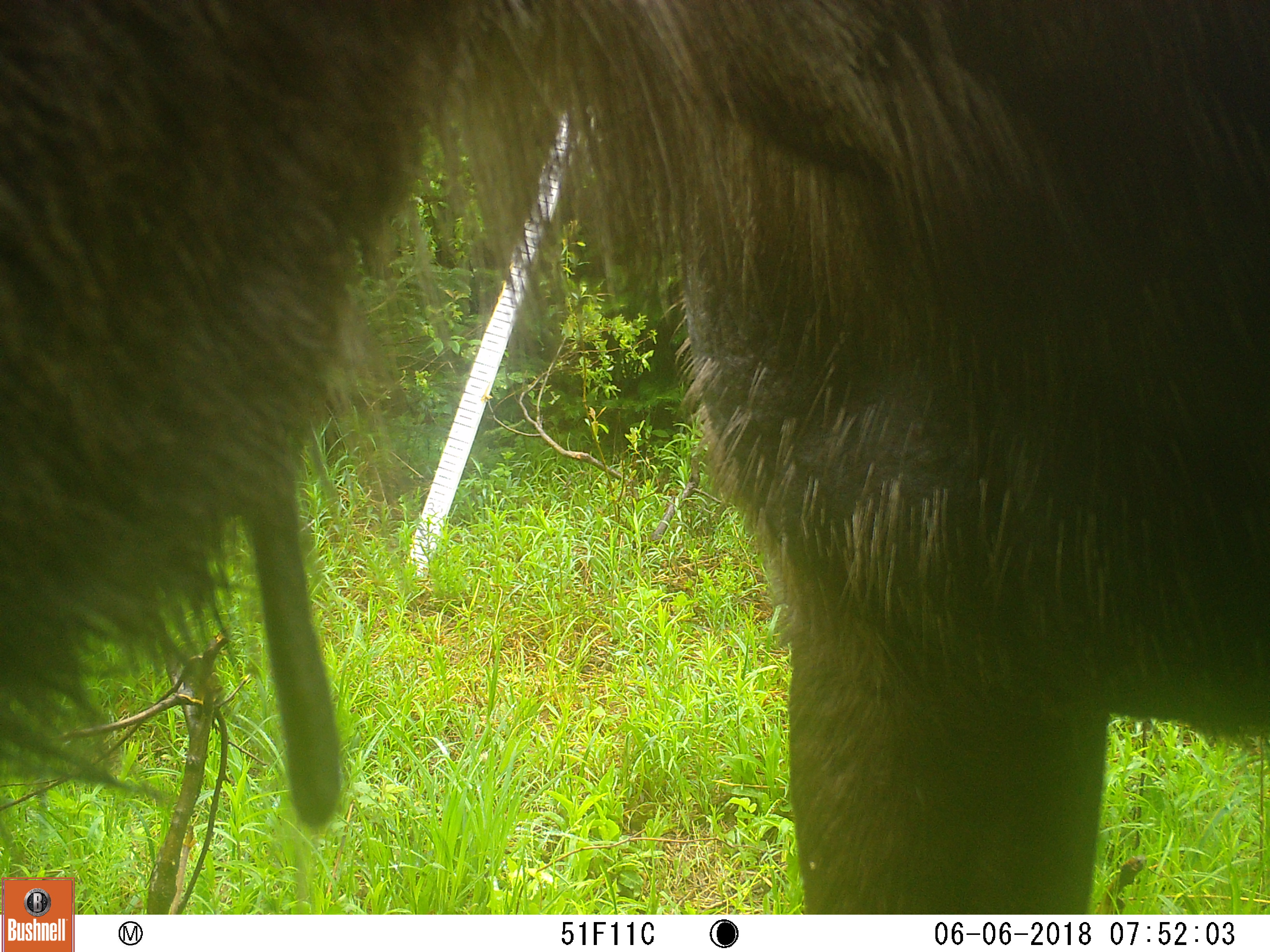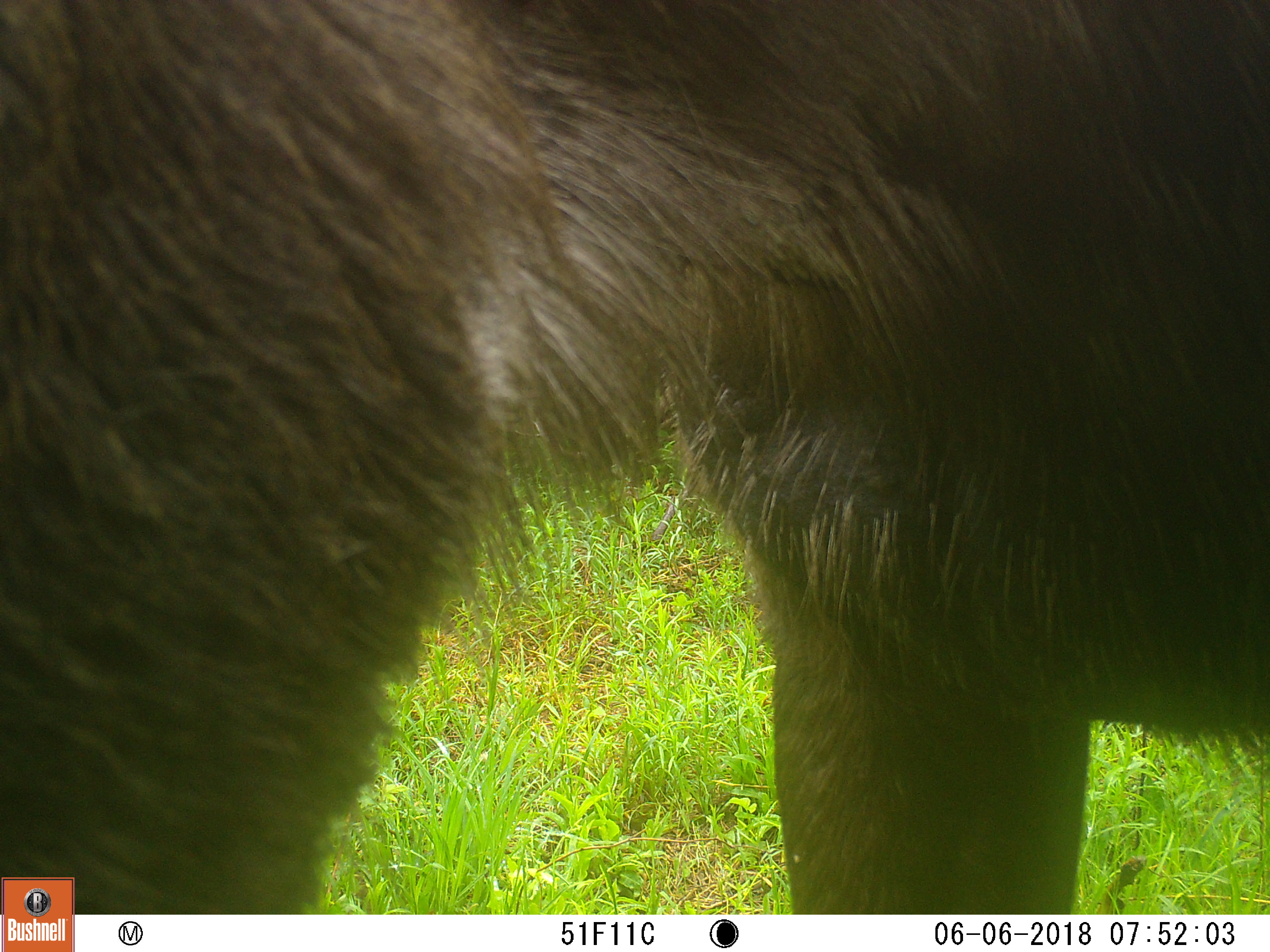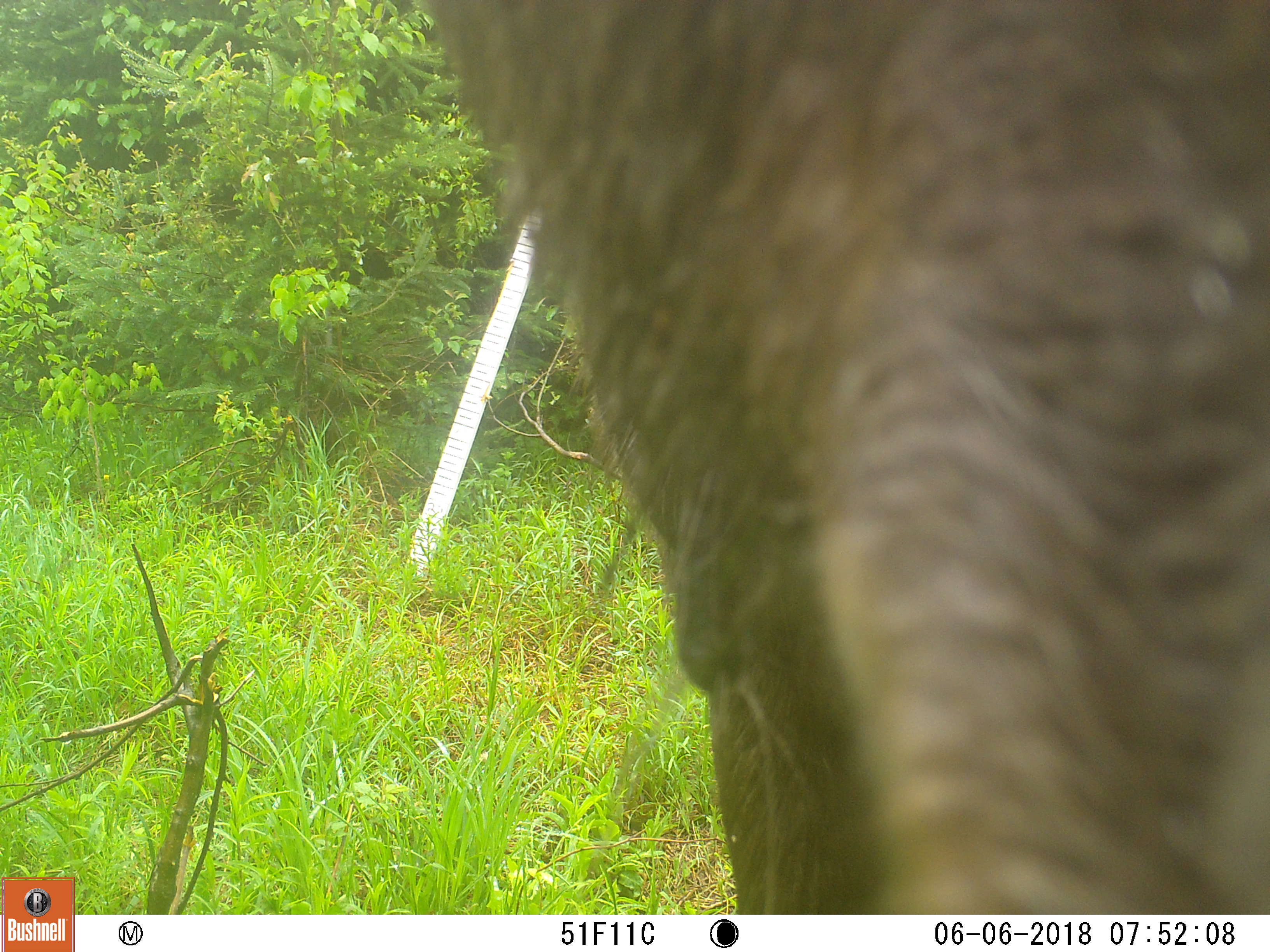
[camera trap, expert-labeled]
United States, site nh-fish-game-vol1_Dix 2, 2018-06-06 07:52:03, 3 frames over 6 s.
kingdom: Animalia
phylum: Chordata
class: Mammalia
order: Artiodactyla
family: Cervidae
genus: Alces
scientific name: Alces alces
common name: moose